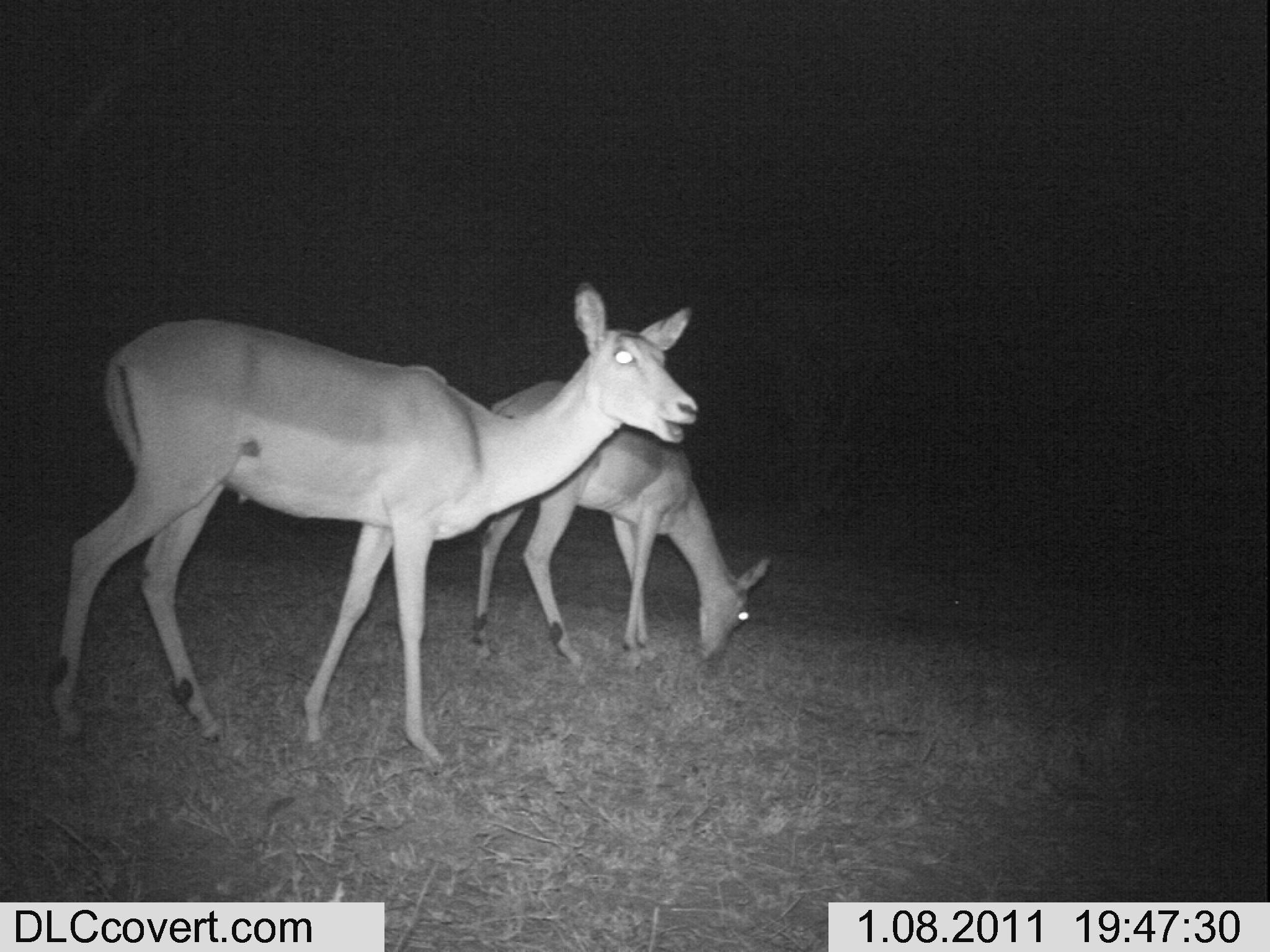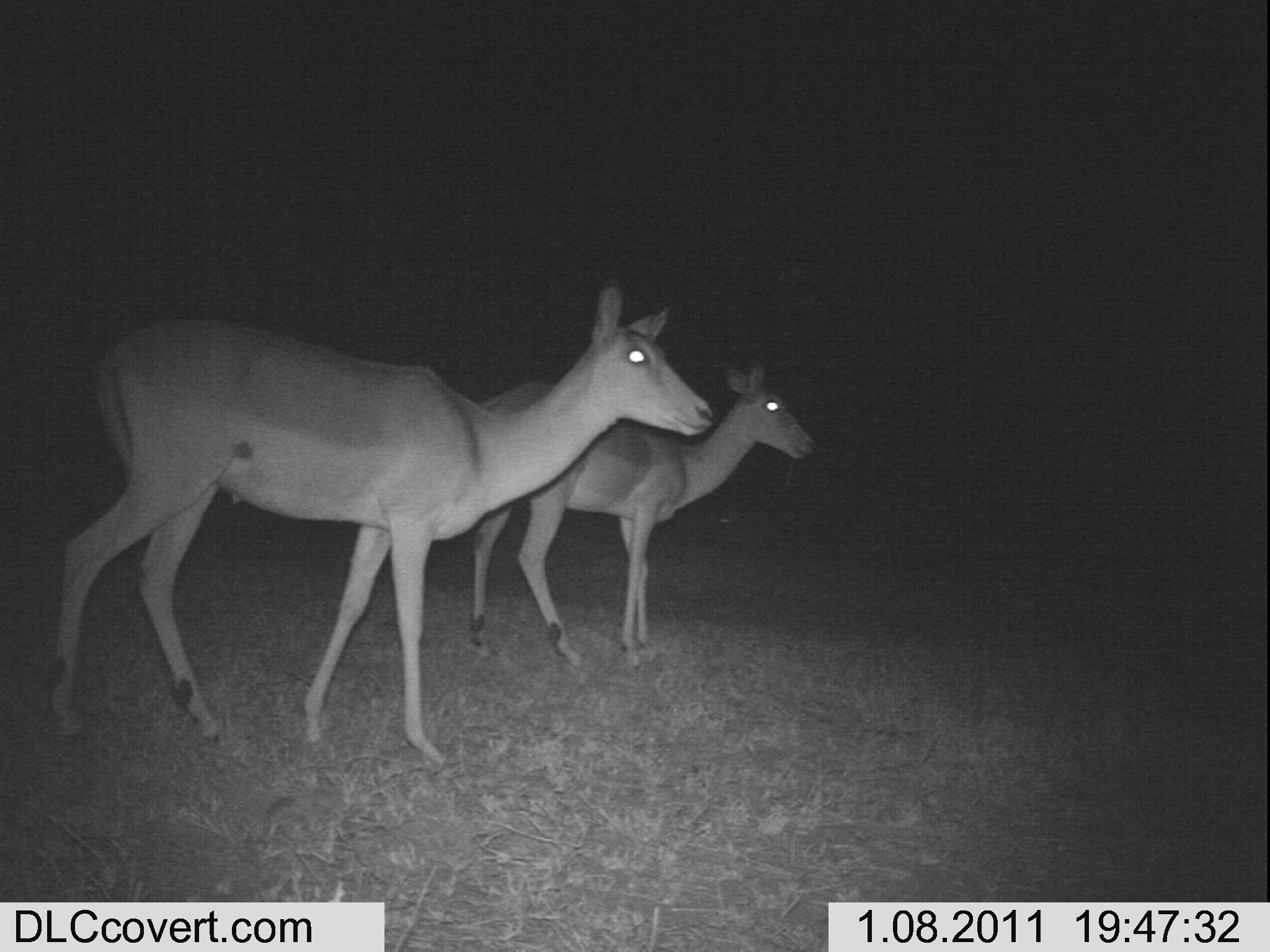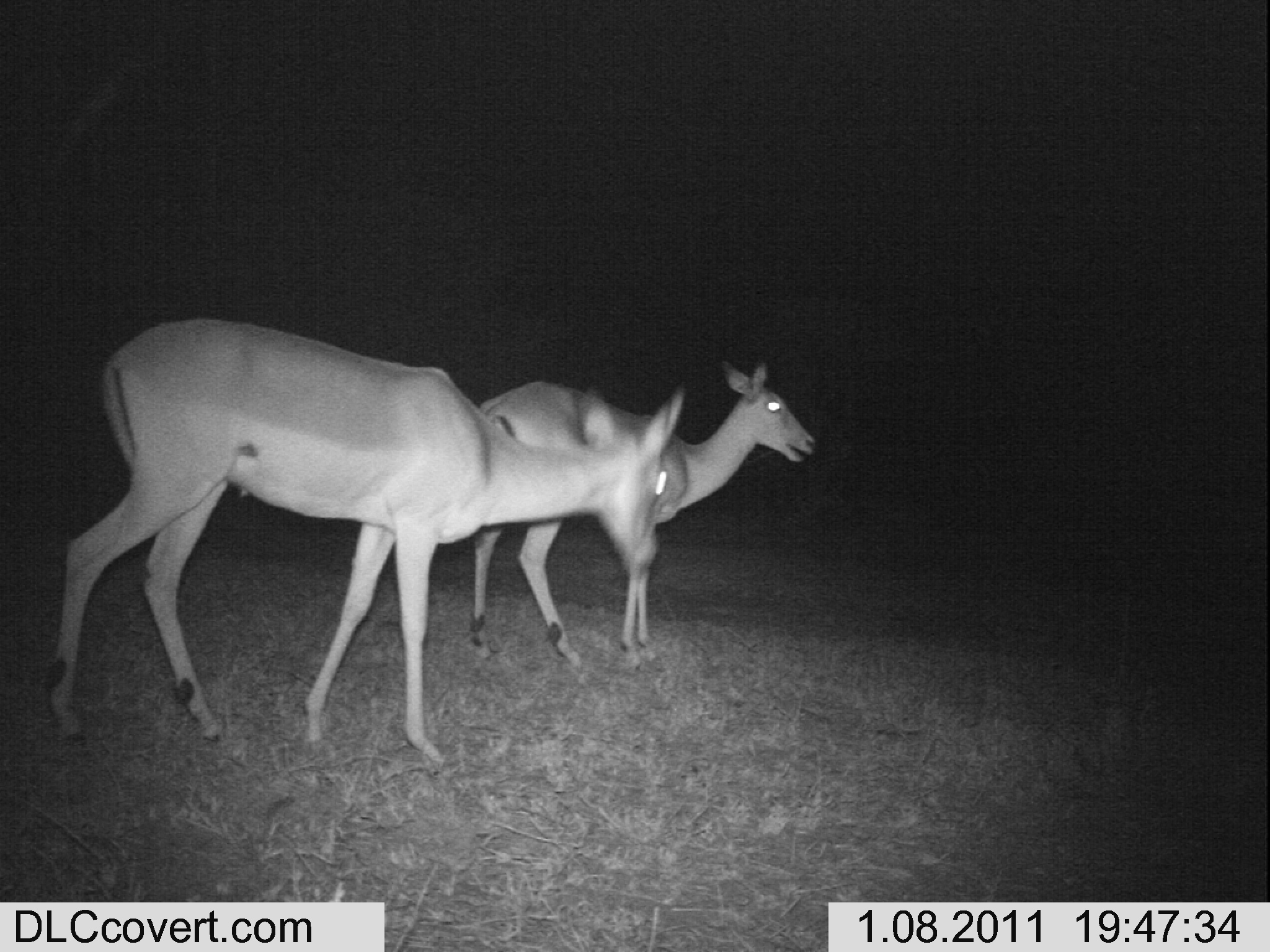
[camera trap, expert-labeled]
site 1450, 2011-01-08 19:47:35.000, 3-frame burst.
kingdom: Animalia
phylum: Chordata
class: Mammalia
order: Artiodactyla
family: Bovidae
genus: Aepyceros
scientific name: Aepyceros melampus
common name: impala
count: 2